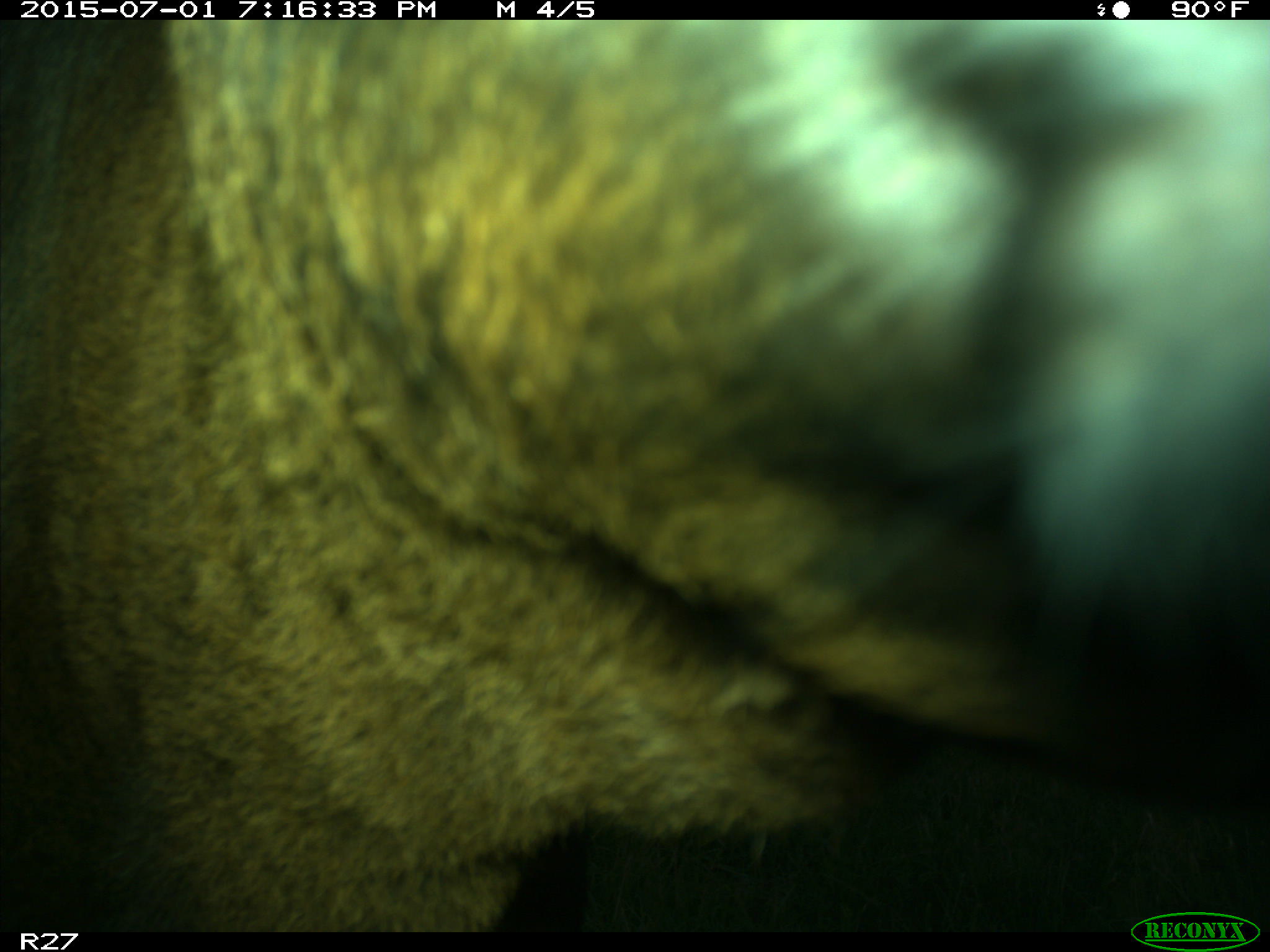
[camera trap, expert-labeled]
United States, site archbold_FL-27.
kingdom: Animalia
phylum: Chordata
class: Mammalia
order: Artiodactyla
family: Bovidae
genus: Bos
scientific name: Bos taurus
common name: domestic cow